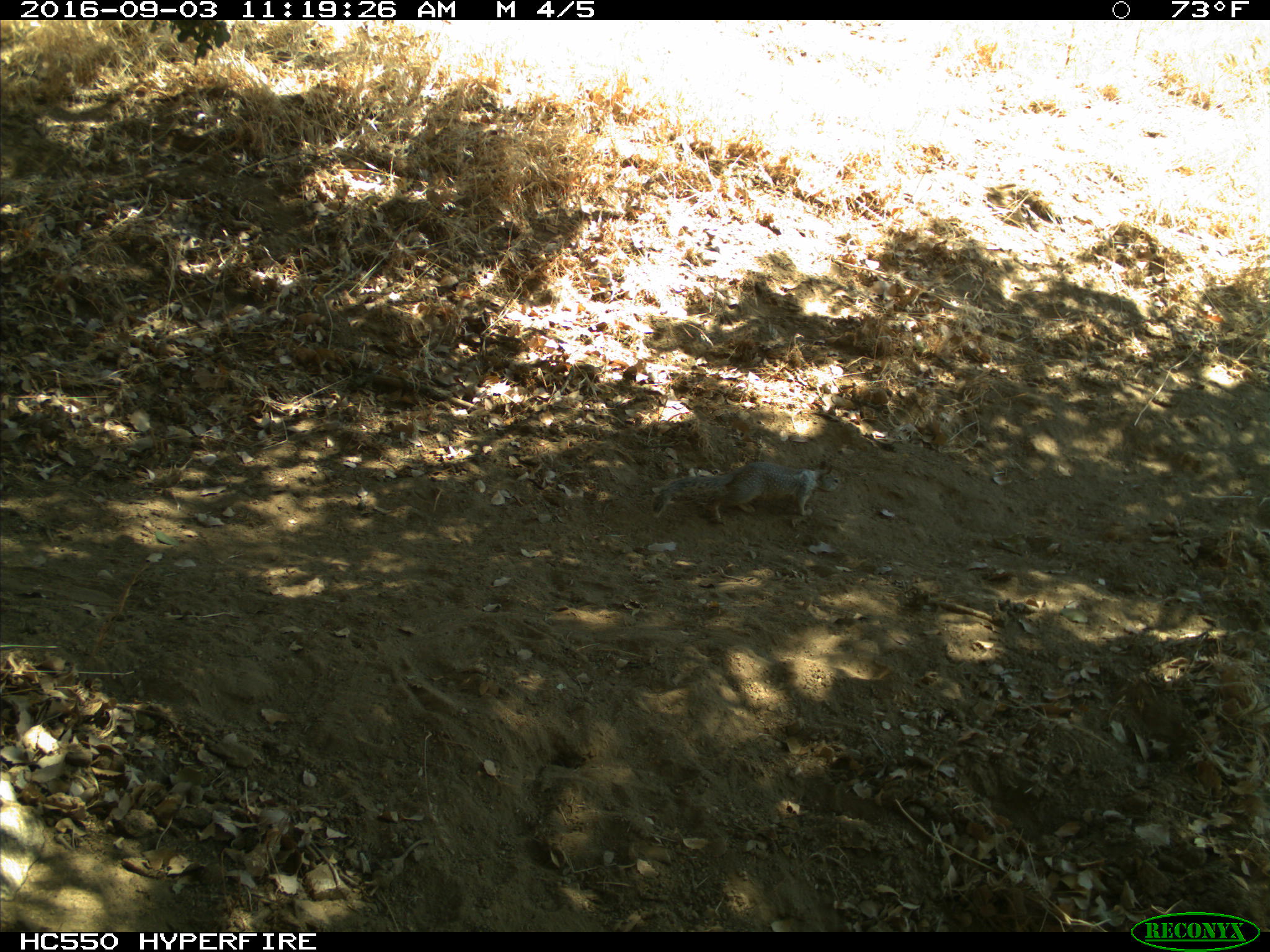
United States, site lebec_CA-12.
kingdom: Animalia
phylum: Chordata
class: Mammalia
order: Rodentia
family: Sciuridae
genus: Otospermophilus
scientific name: Otospermophilus beecheyi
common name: california ground squirrel